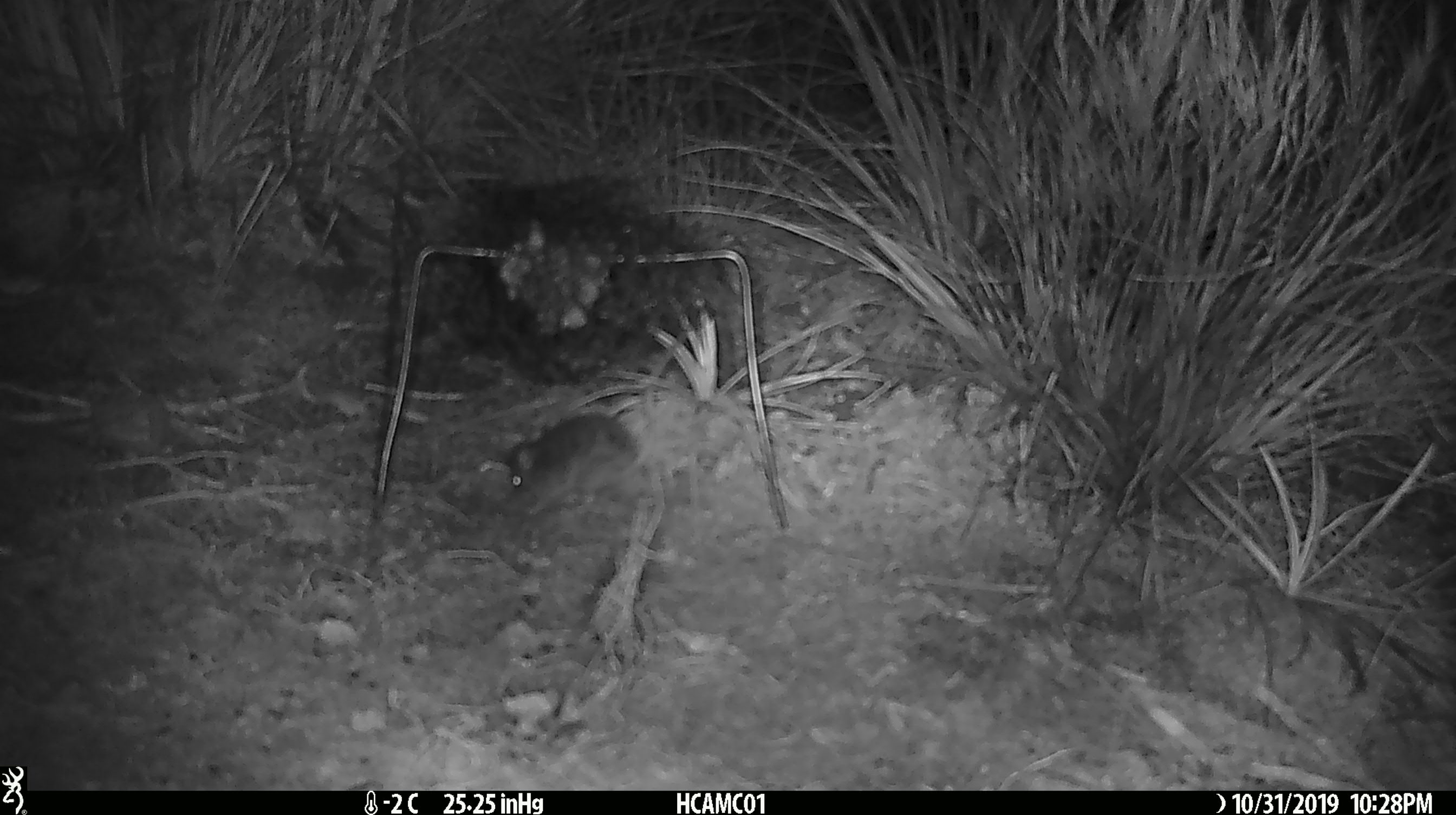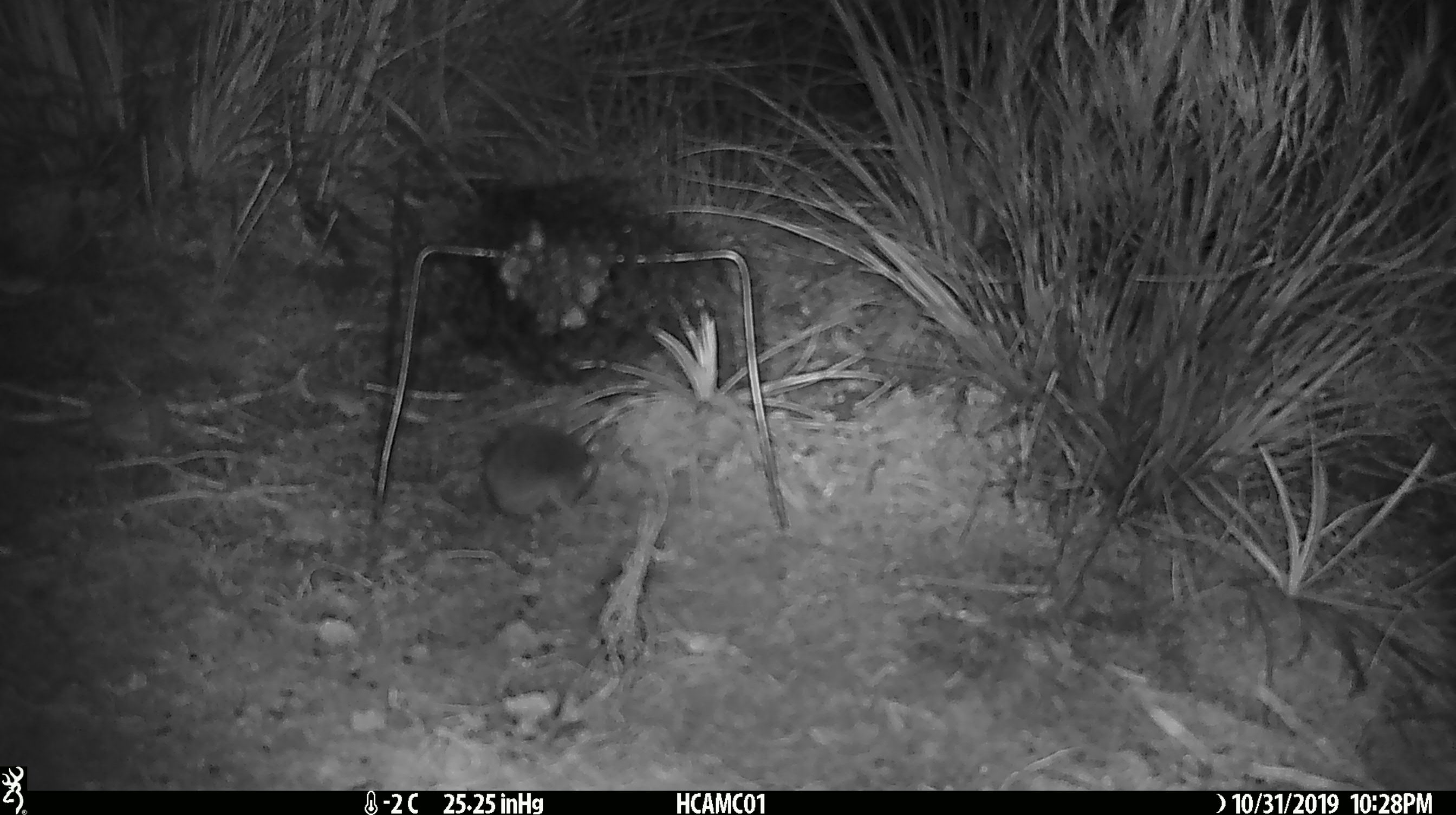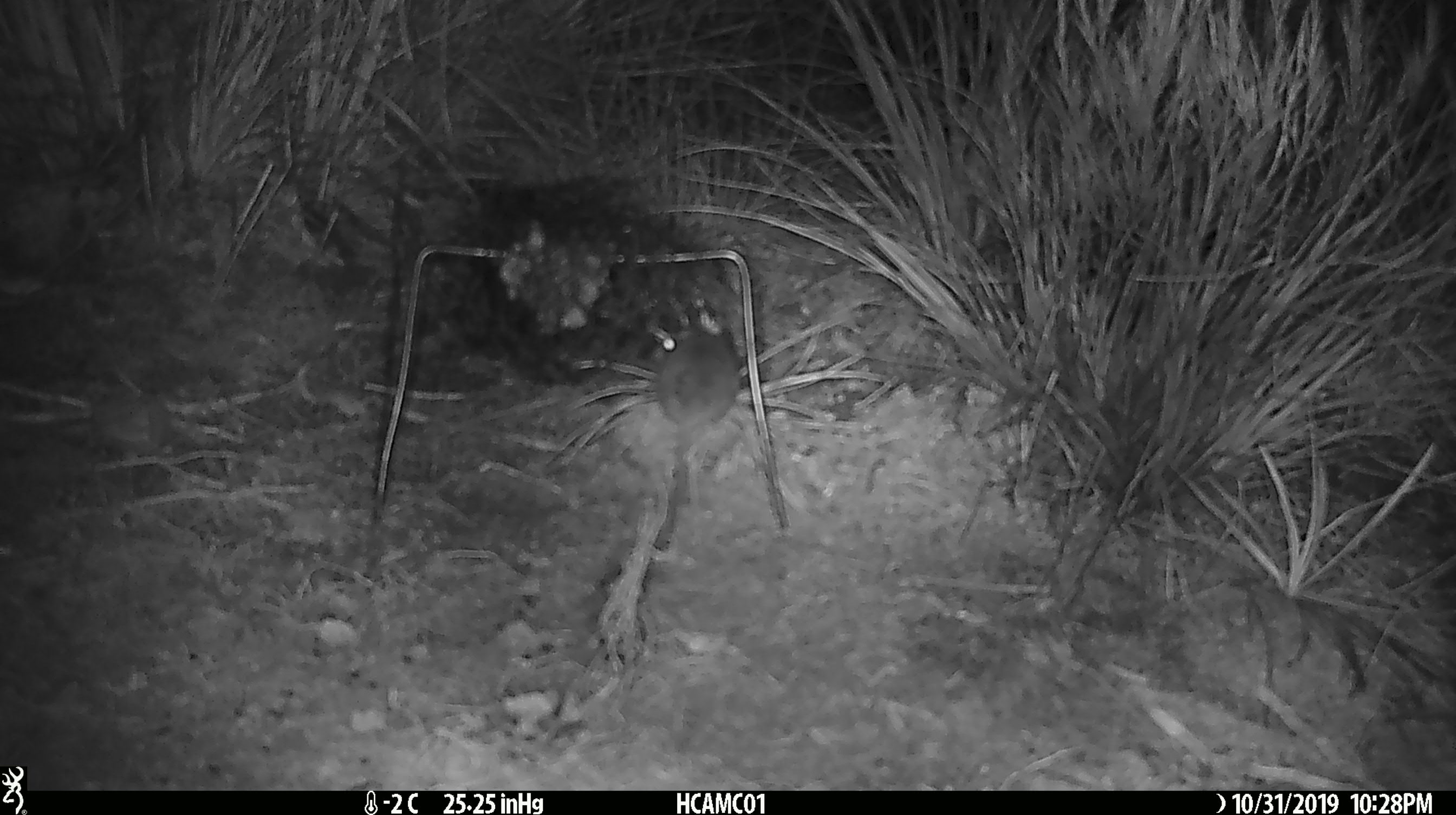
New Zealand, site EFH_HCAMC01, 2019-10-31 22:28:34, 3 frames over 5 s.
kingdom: Animalia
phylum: Chordata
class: Mammalia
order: Rodentia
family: Muridae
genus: Mus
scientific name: Mus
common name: mouse